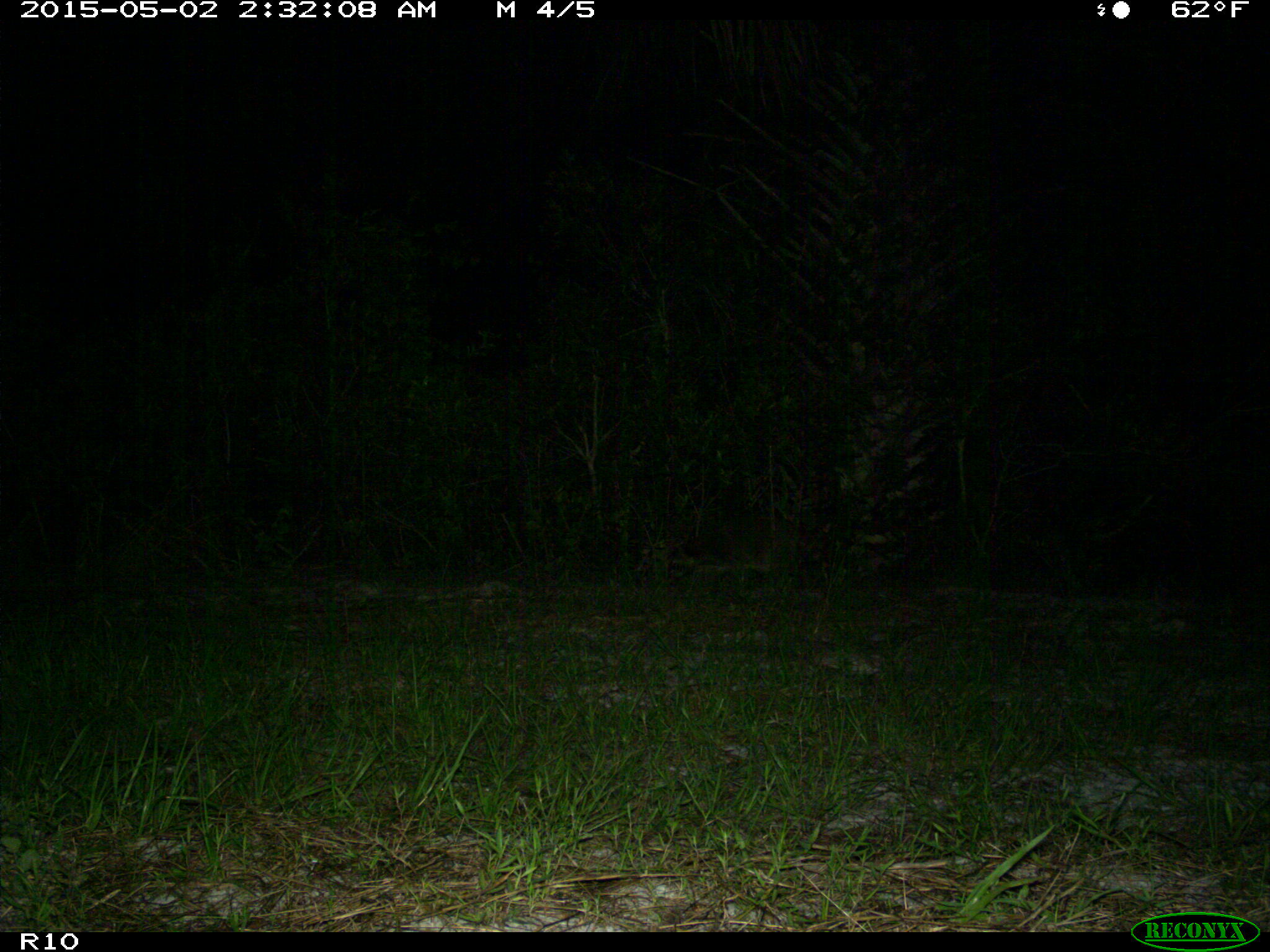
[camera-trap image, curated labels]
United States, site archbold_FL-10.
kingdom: Animalia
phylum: Chordata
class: Mammalia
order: Carnivora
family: Procyonidae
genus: Procyon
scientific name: Procyon lotor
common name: common raccoon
Procyon lotor (common raccoon).